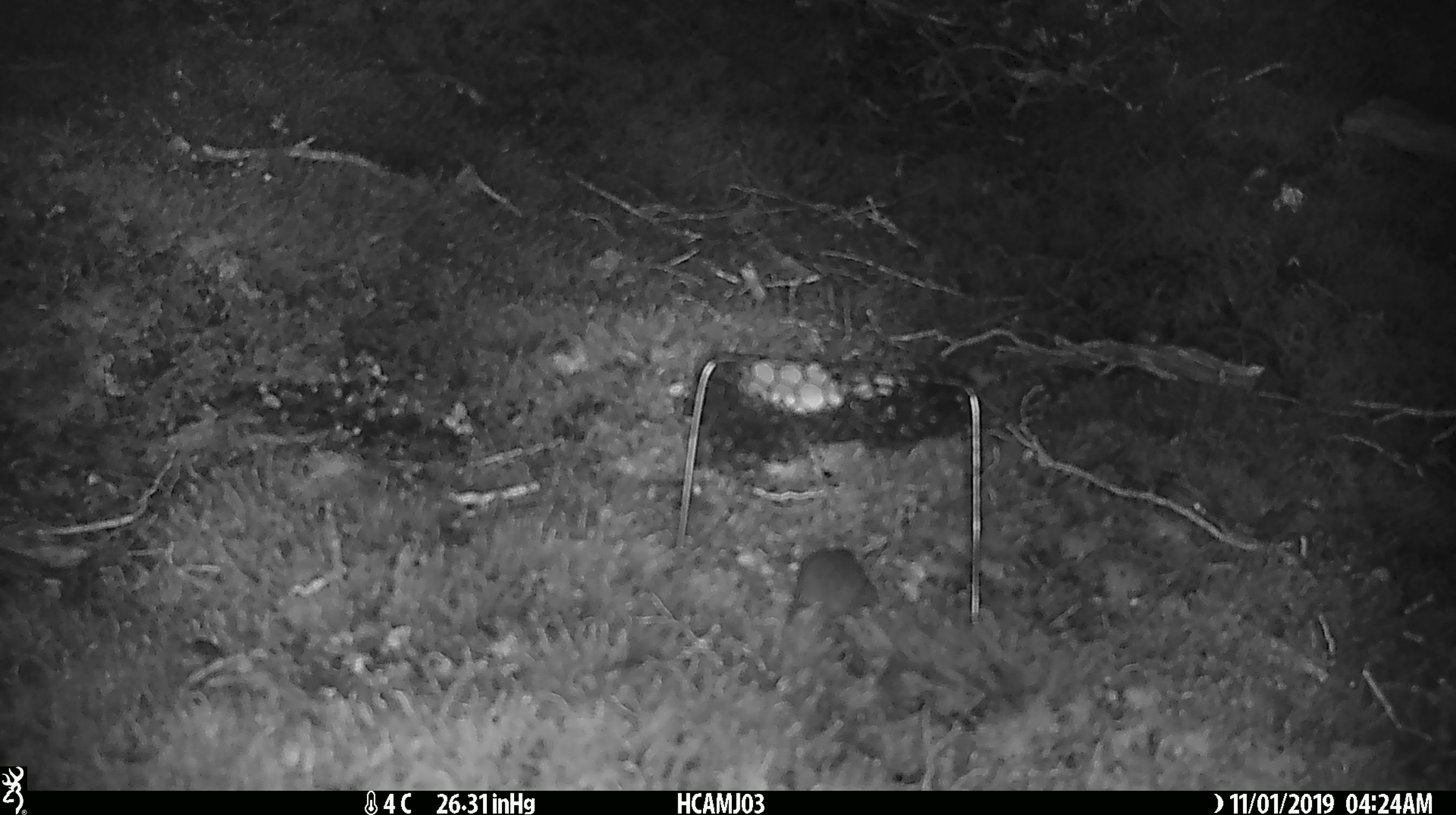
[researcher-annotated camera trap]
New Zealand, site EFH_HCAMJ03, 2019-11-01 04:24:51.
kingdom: Animalia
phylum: Chordata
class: Mammalia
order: Rodentia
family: Muridae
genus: Mus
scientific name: Mus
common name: mouse